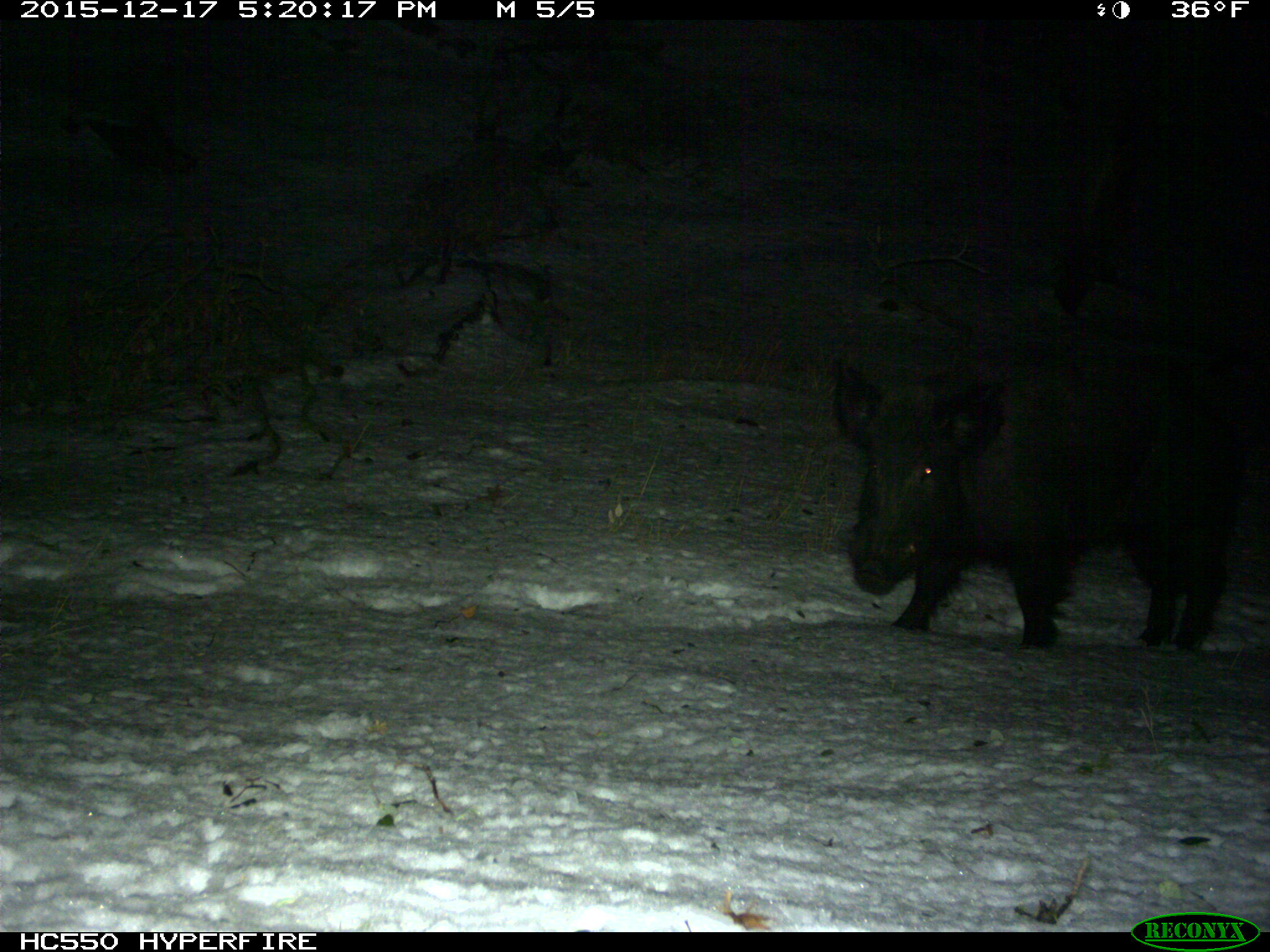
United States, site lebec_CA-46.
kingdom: Animalia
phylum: Chordata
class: Mammalia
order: Artiodactyla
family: Suidae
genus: Sus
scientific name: Sus scrofa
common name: wild boar